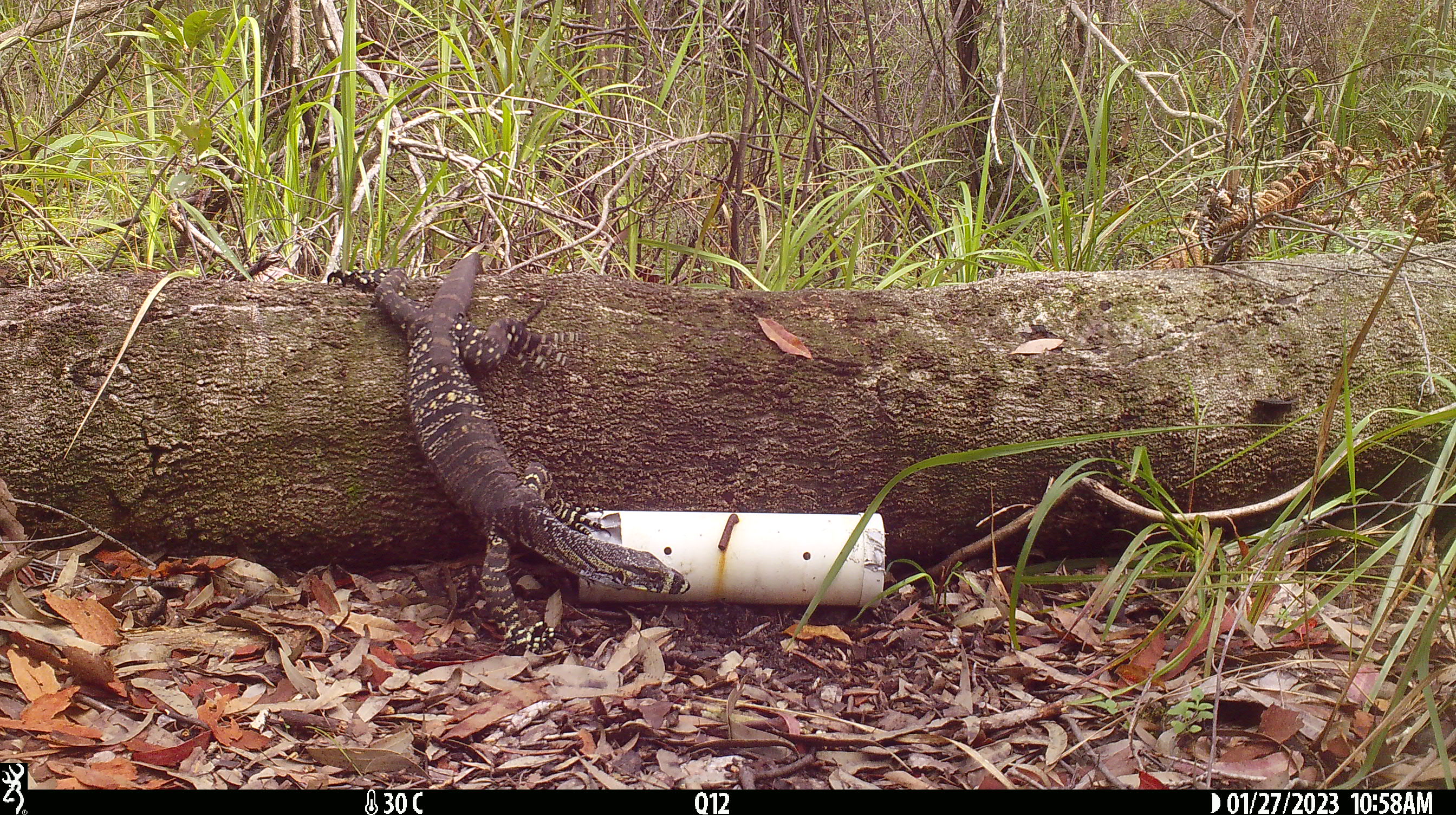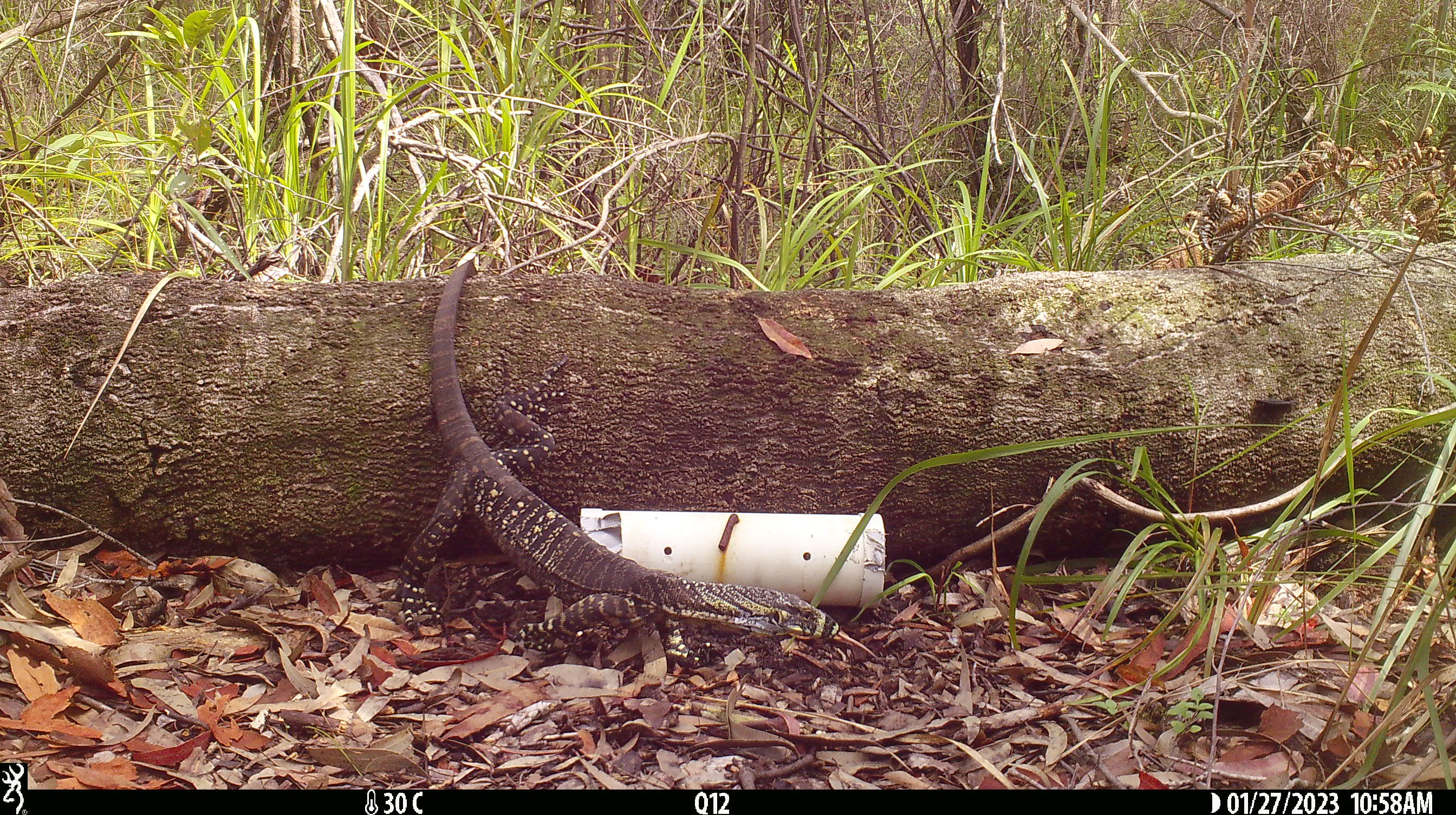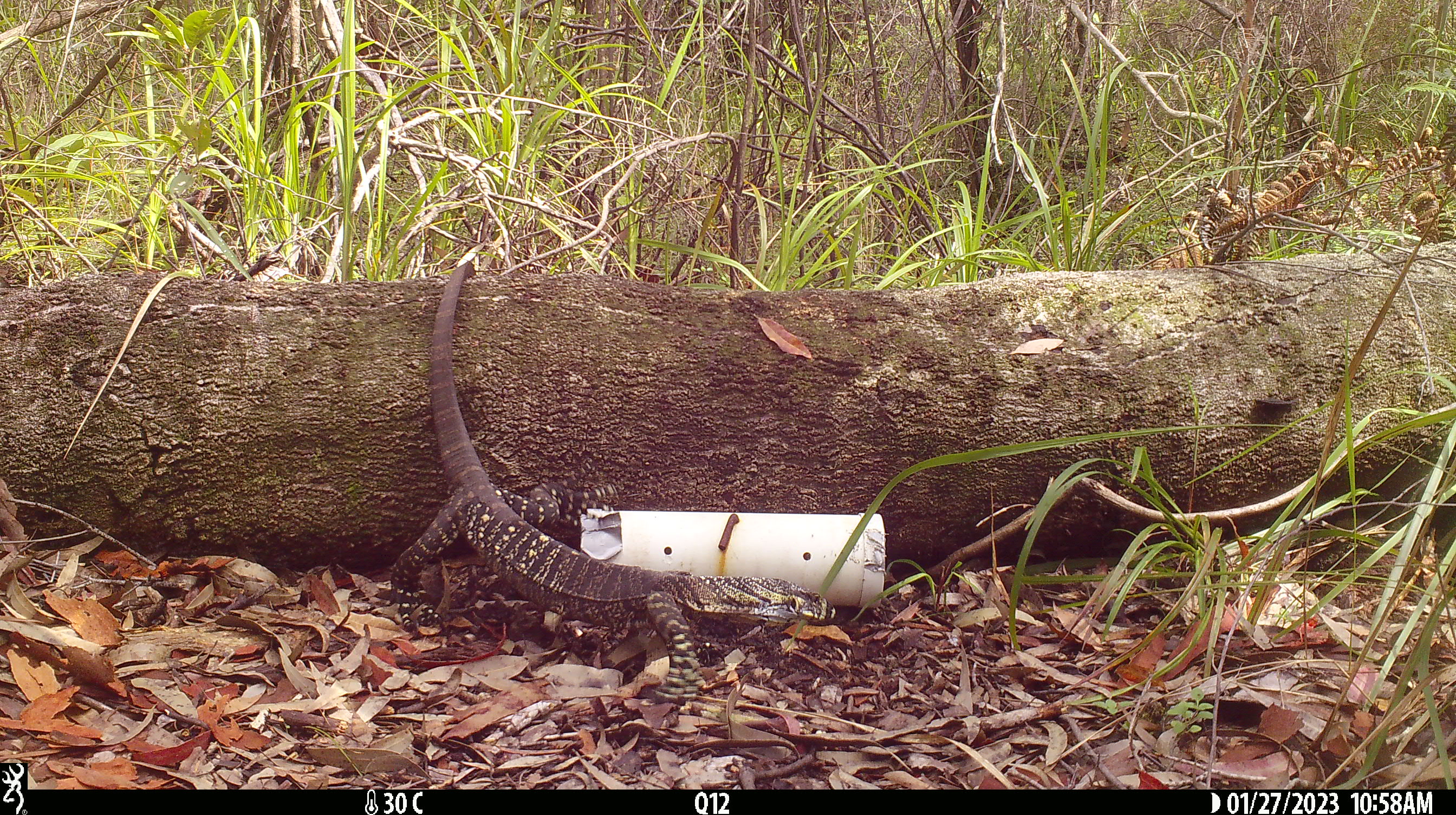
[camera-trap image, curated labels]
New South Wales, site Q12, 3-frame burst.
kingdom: Animalia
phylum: Chordata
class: Reptilia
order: Squamata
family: Varanidae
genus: Varanus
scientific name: Varanus varius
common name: lace monitor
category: goanna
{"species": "goanna (lace monitor) (Varanus varius)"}